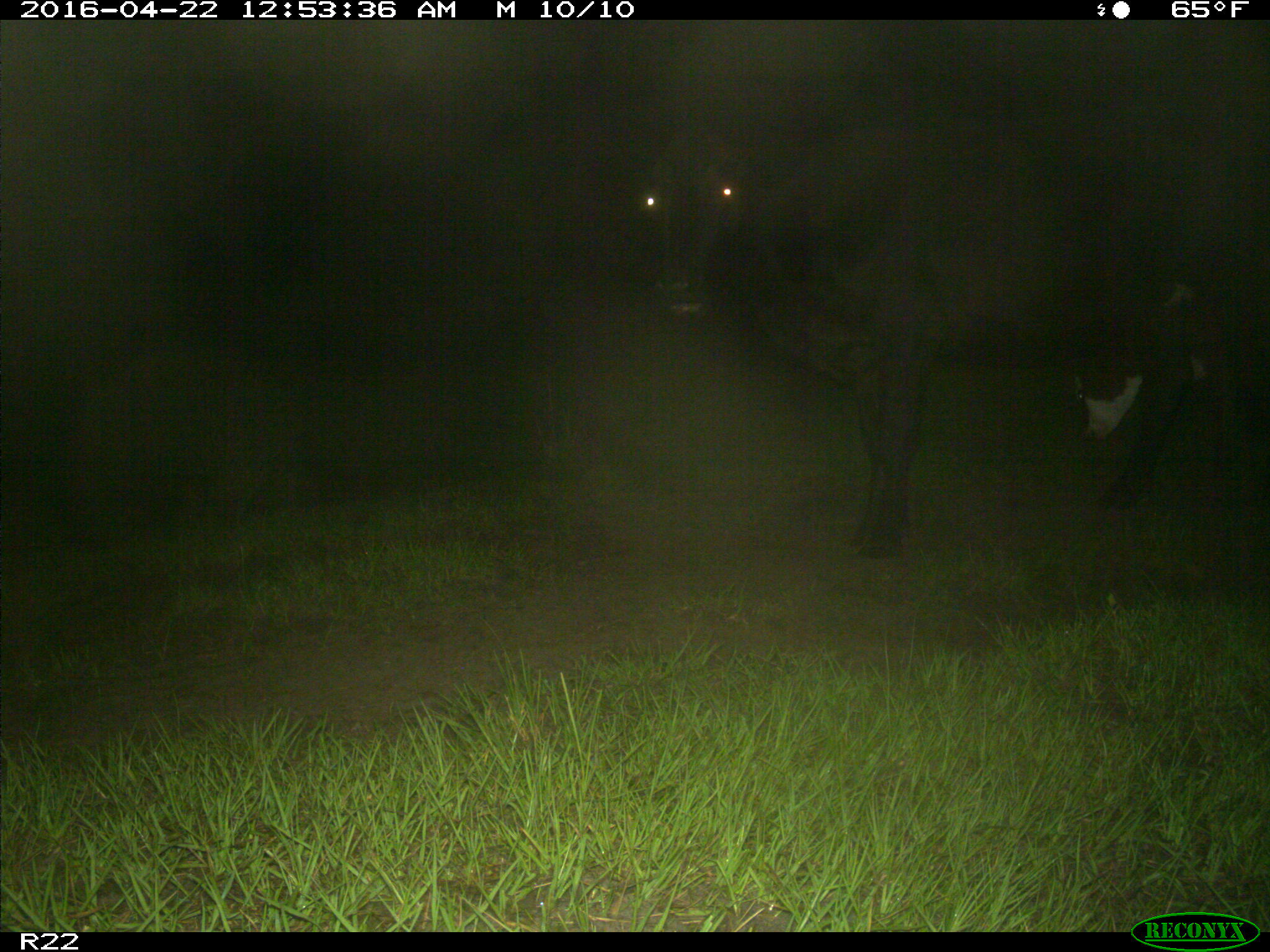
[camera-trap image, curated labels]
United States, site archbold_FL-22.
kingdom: Animalia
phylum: Chordata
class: Mammalia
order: Artiodactyla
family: Bovidae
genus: Bos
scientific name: Bos taurus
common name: domestic cow